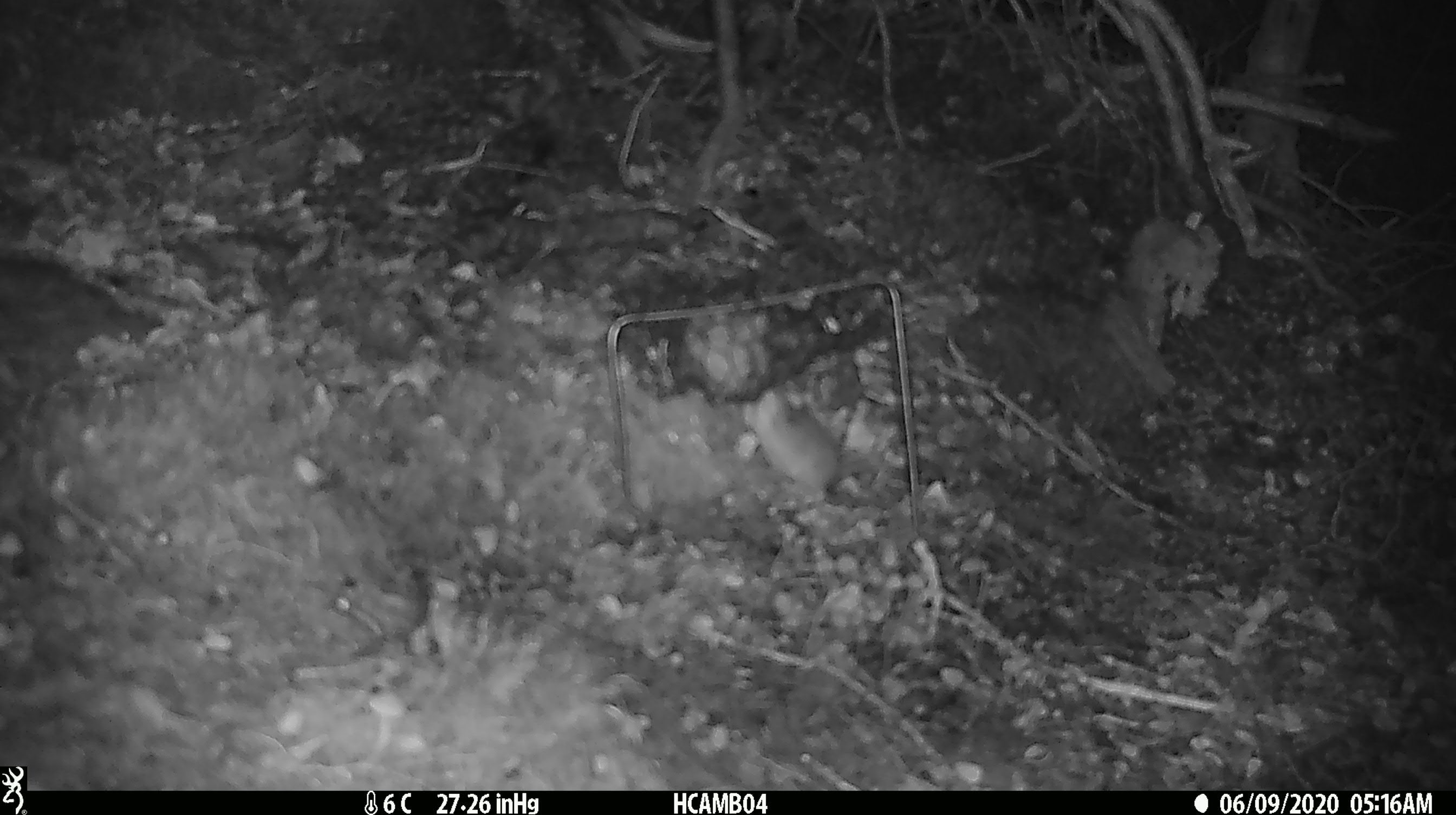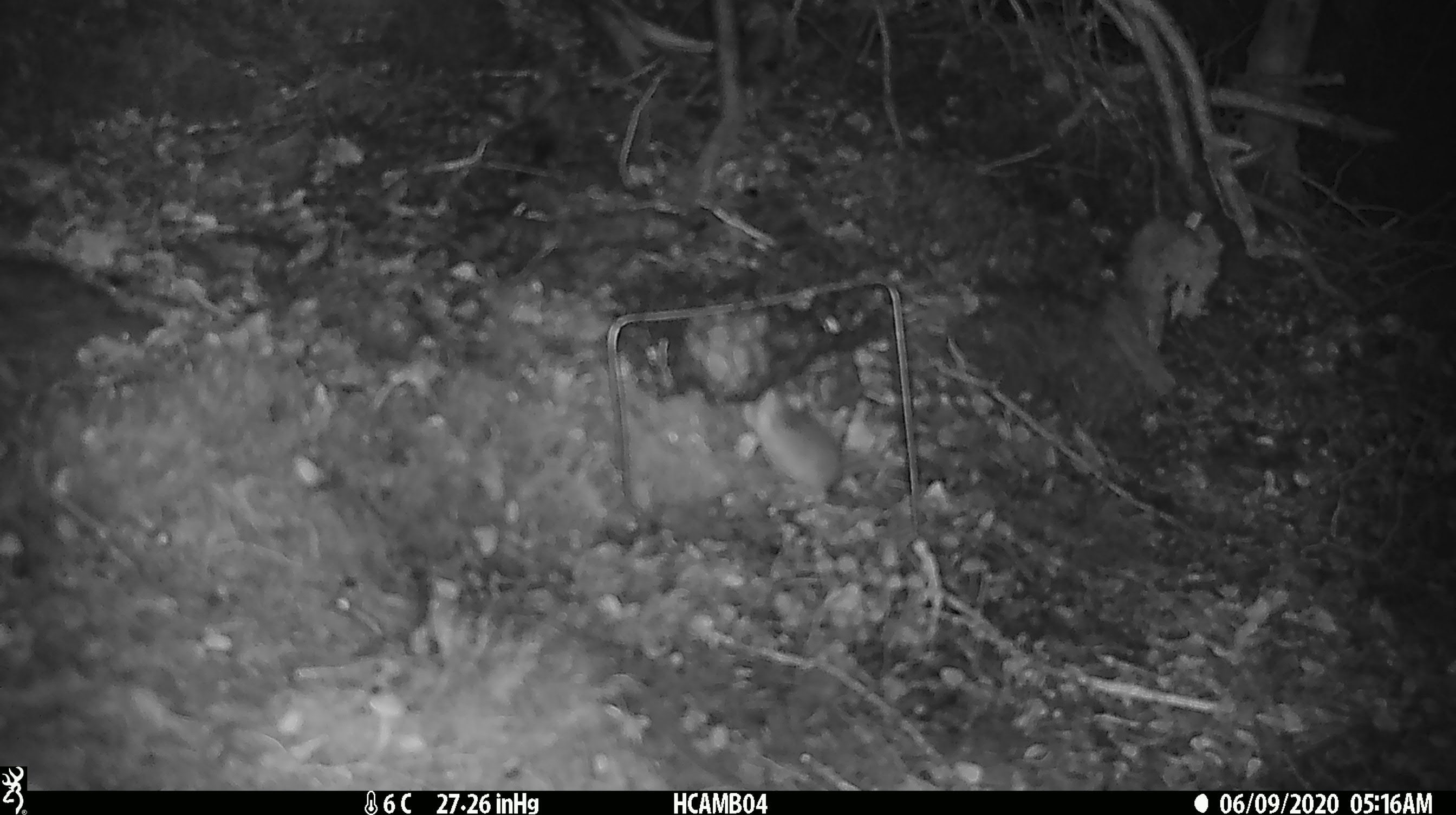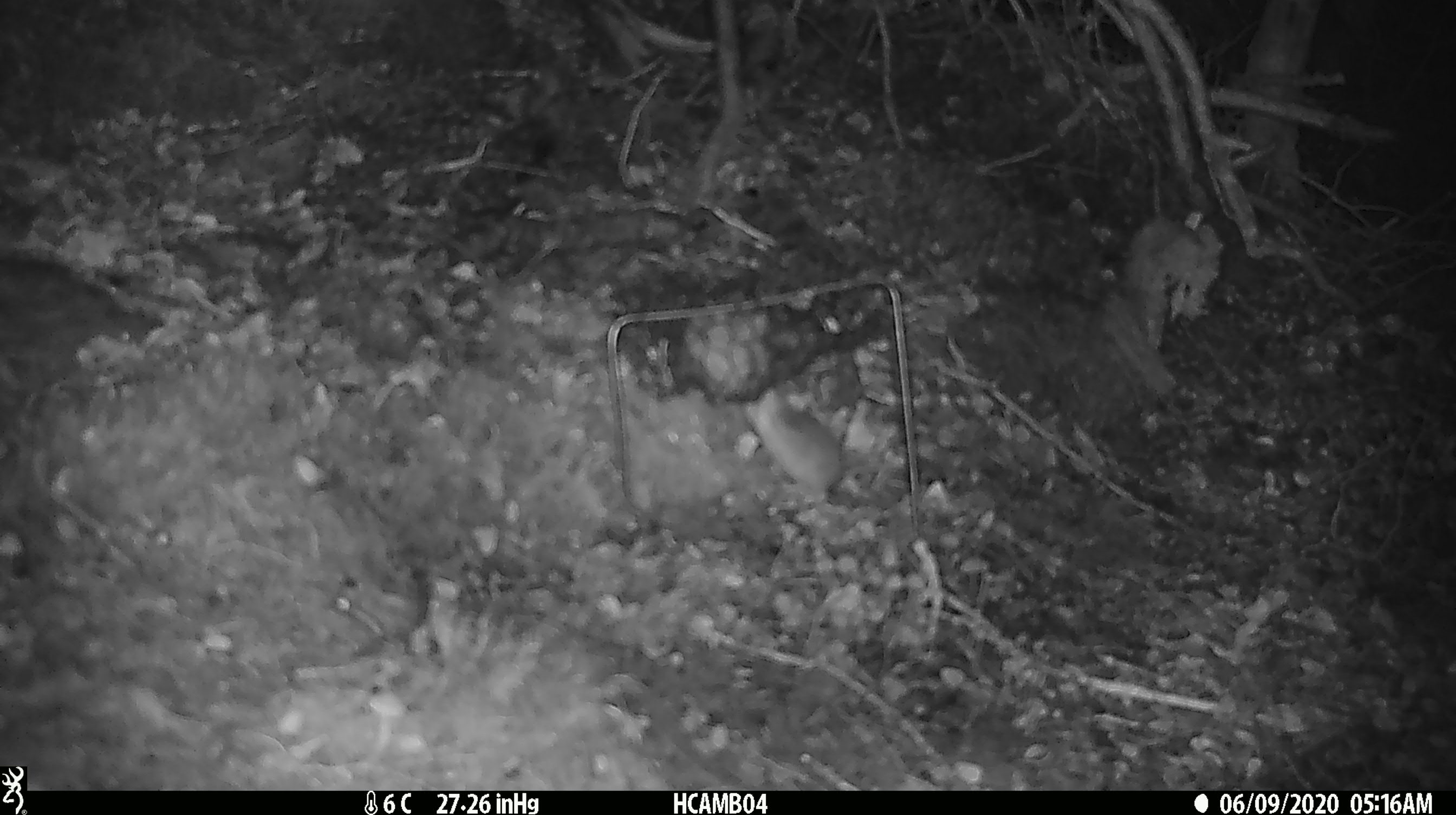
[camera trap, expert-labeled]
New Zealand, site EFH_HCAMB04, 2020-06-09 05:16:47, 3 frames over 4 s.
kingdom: Animalia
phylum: Chordata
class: Mammalia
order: Rodentia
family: Muridae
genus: Mus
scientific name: Mus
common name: mouse